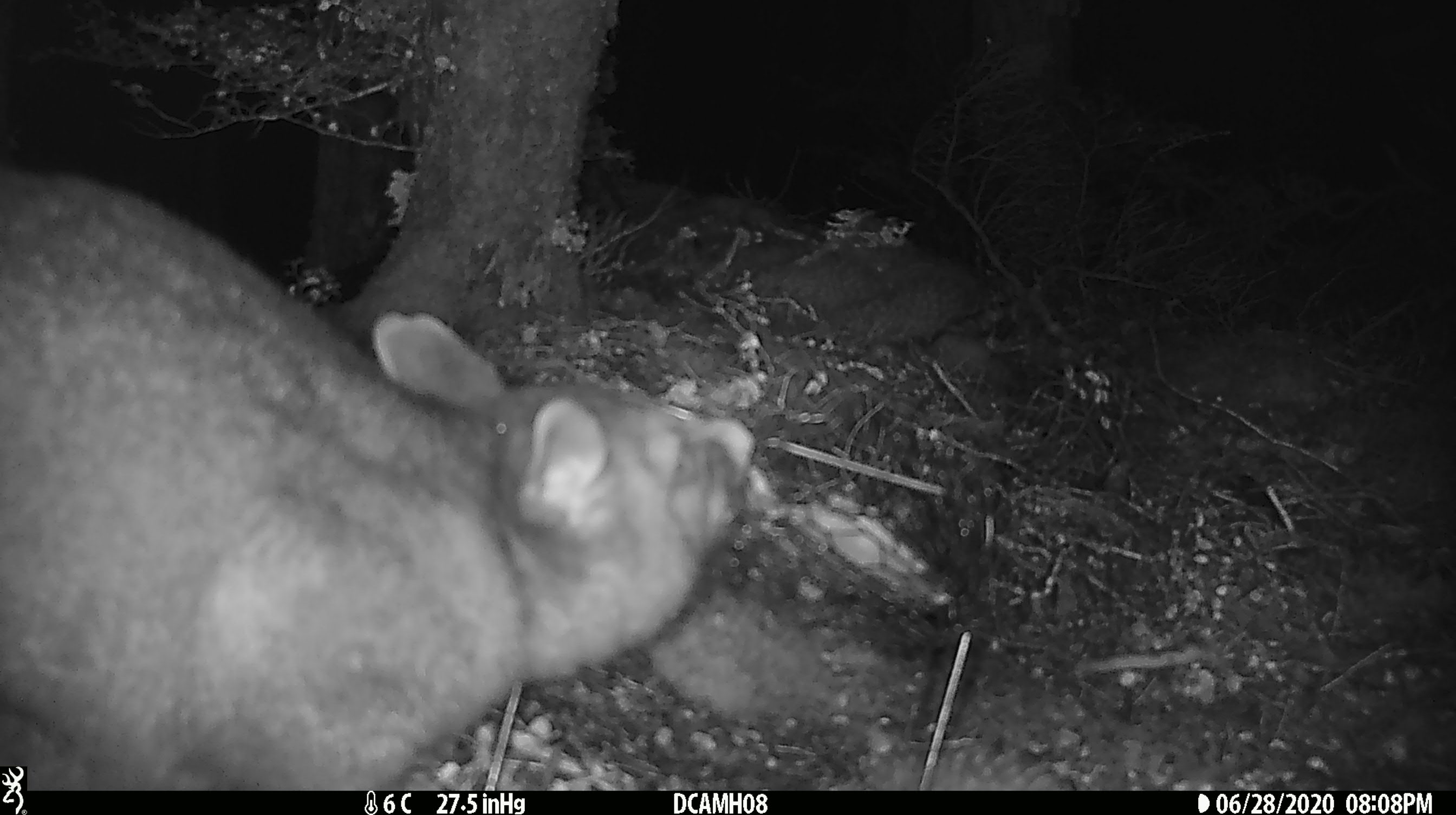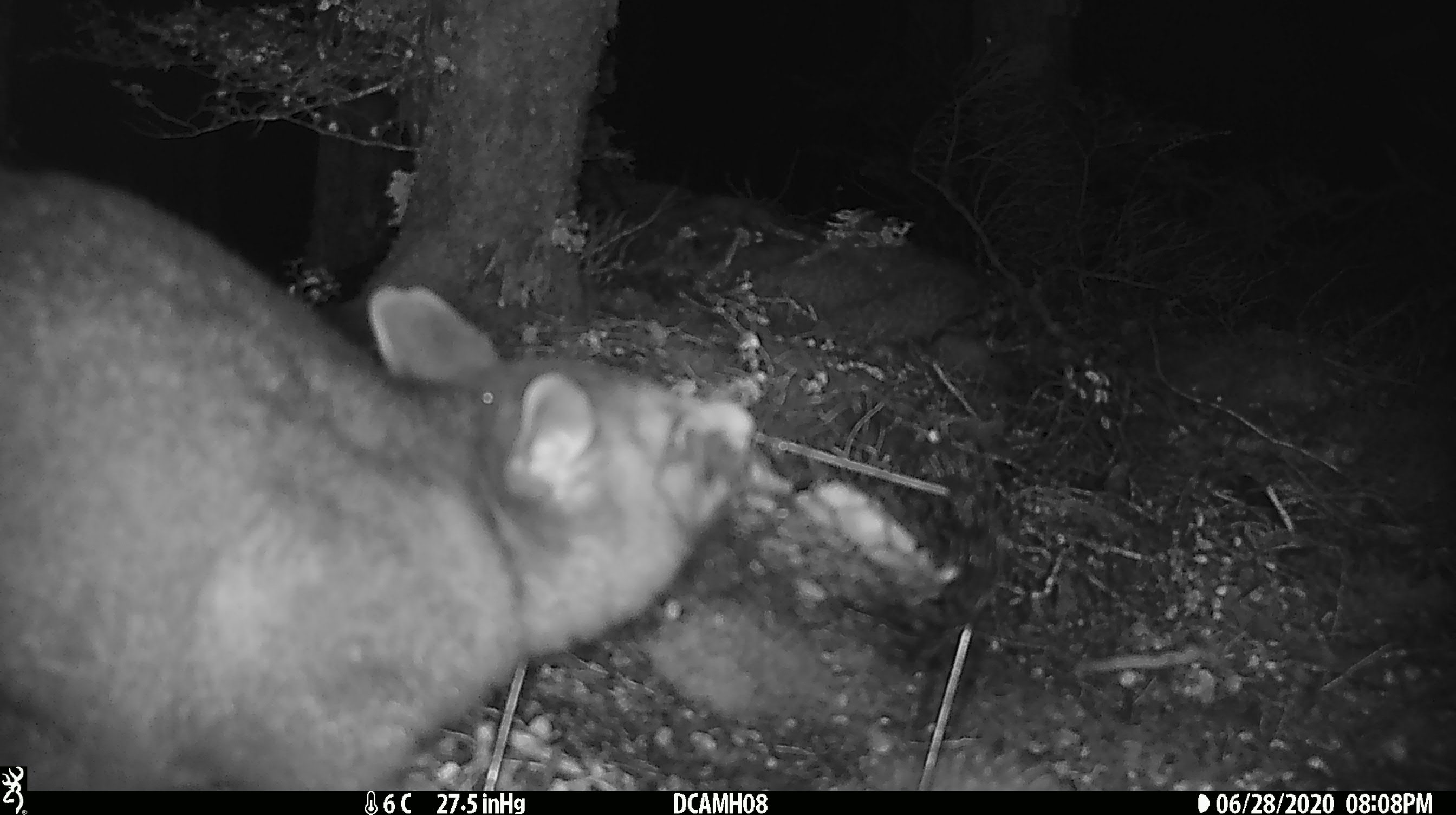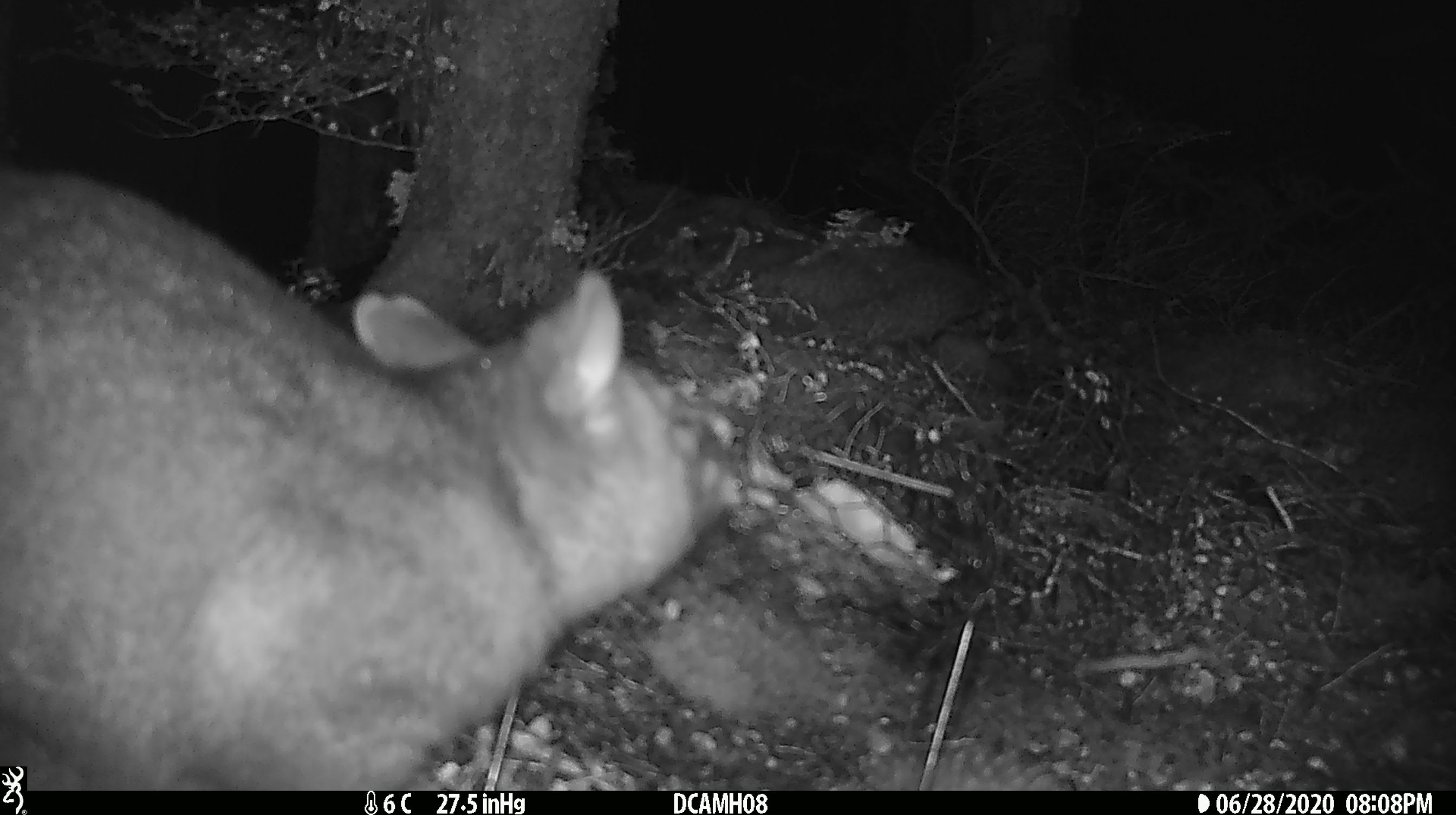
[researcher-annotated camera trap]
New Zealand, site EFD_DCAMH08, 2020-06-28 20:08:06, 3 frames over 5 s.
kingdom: Animalia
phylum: Chordata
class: Mammalia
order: Diprotodontia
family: Phalangeridae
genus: Trichosurus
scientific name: Trichosurus vulpecula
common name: common brushtail possum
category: possum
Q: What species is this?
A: Possum (common brushtail possum) (Trichosurus vulpecula).